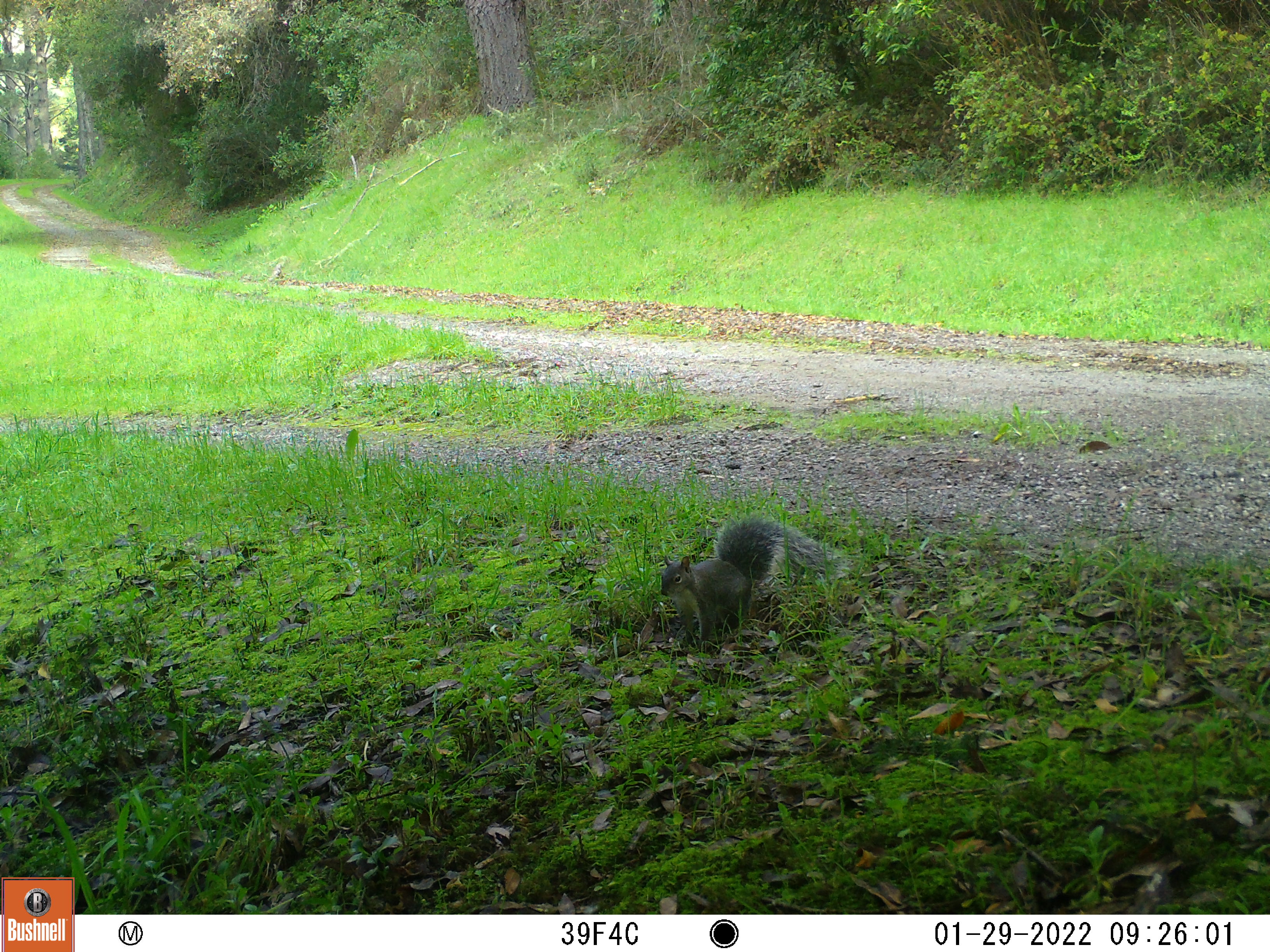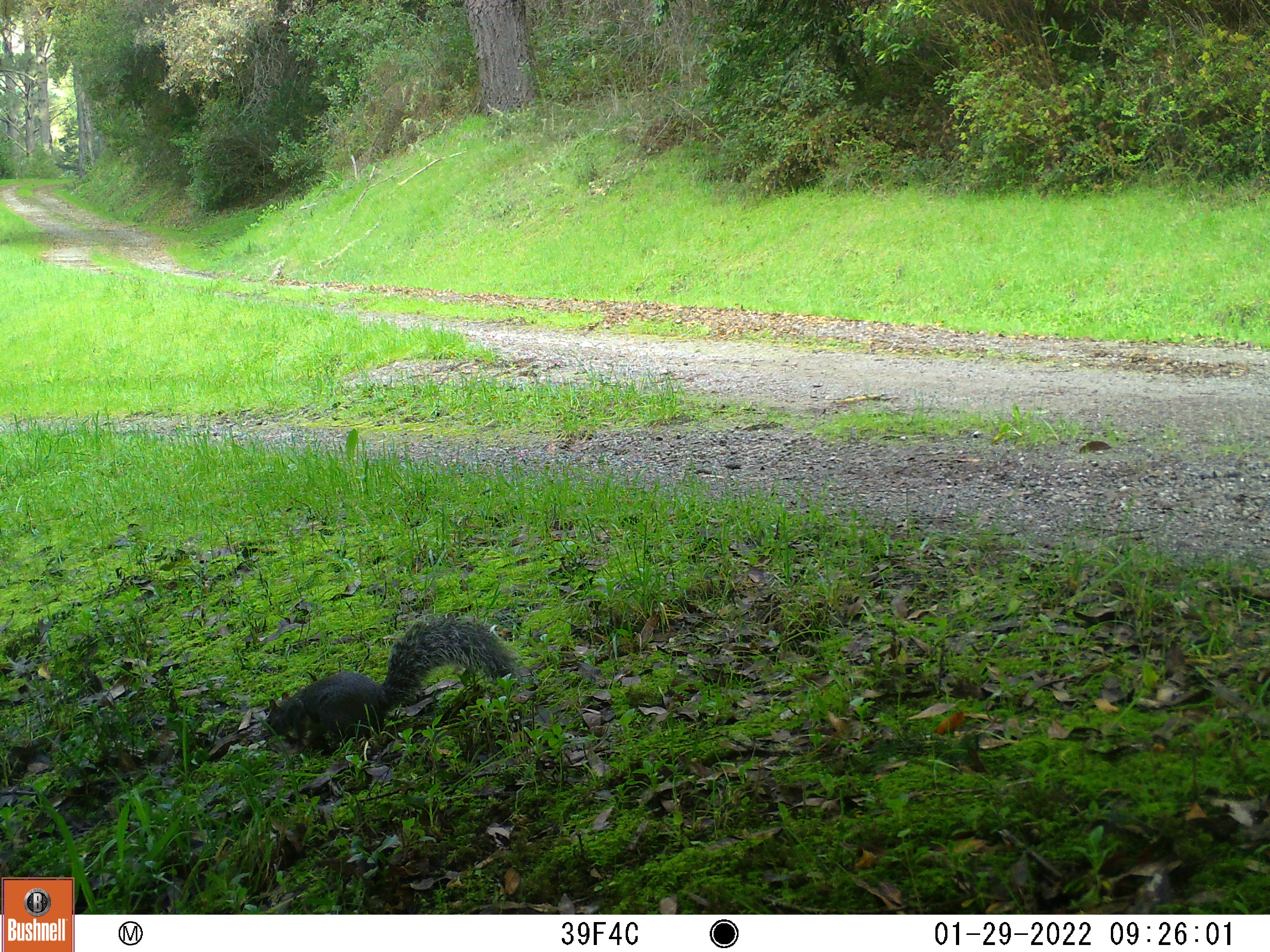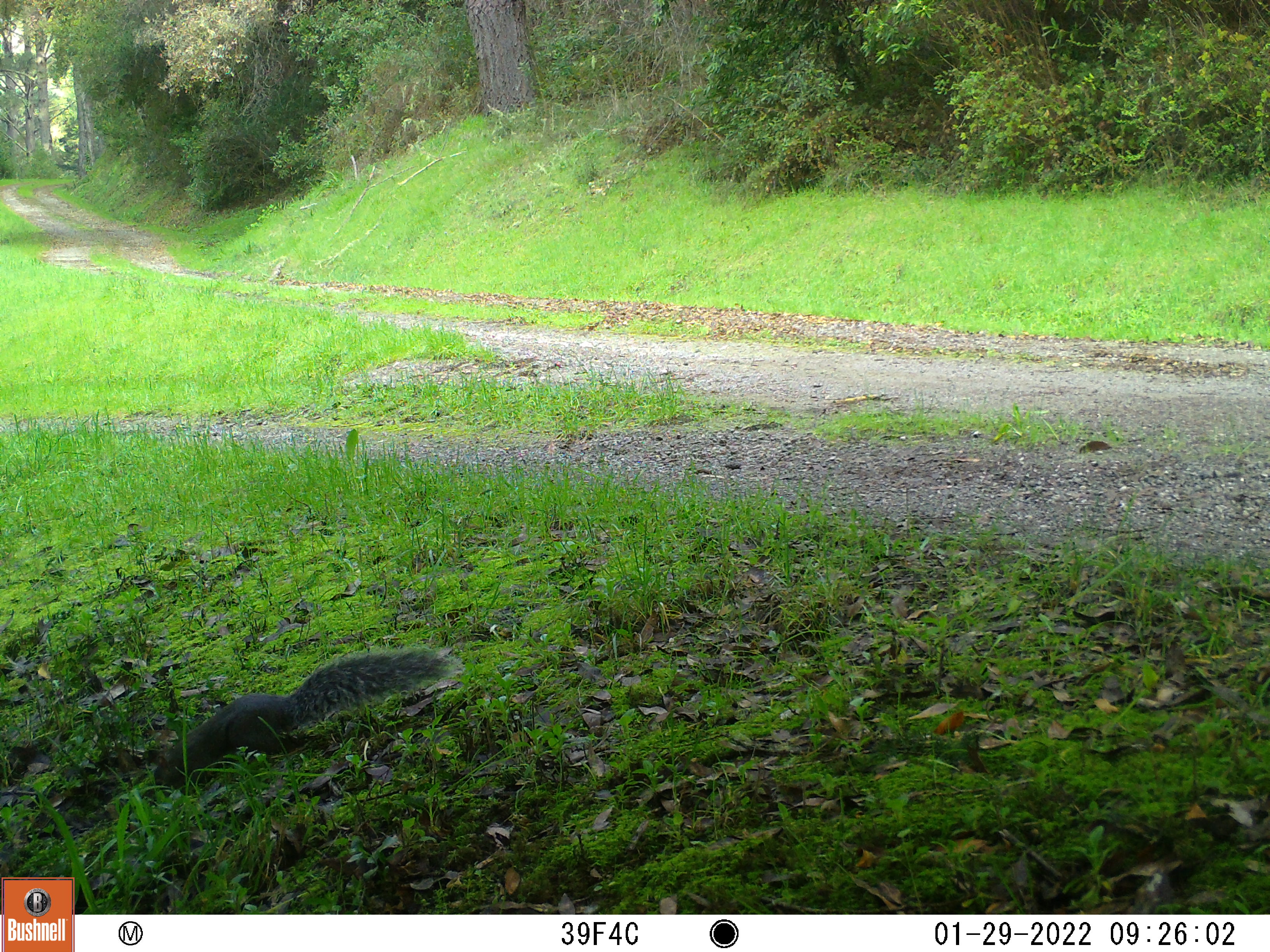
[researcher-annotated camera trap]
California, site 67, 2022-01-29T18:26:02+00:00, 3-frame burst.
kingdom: Animalia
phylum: Chordata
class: Mammalia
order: Rodentia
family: Sciuridae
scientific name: Sciuridae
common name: squirrel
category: unknown squirrel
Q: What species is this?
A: Unknown squirrel (squirrel) (Sciuridae).